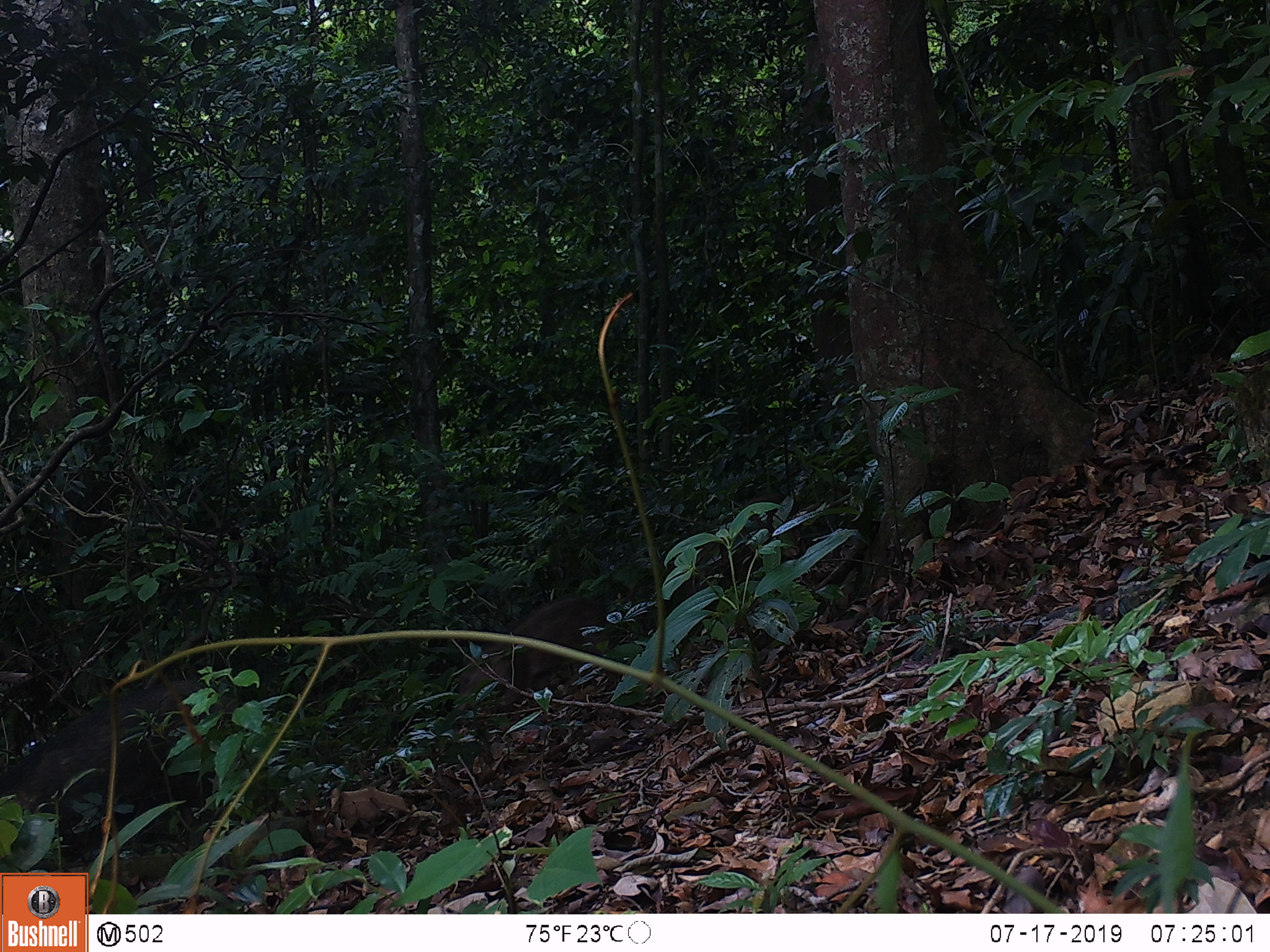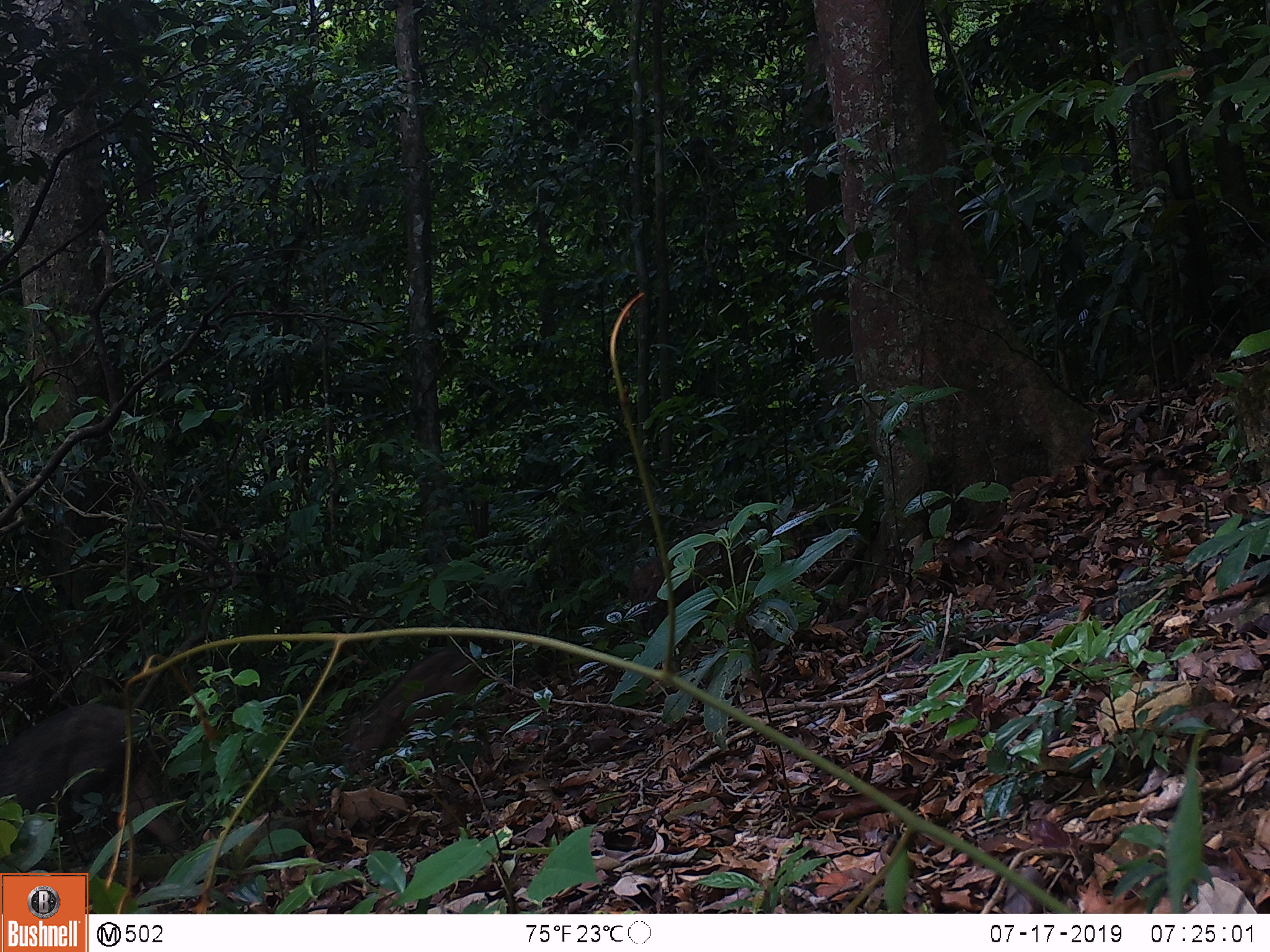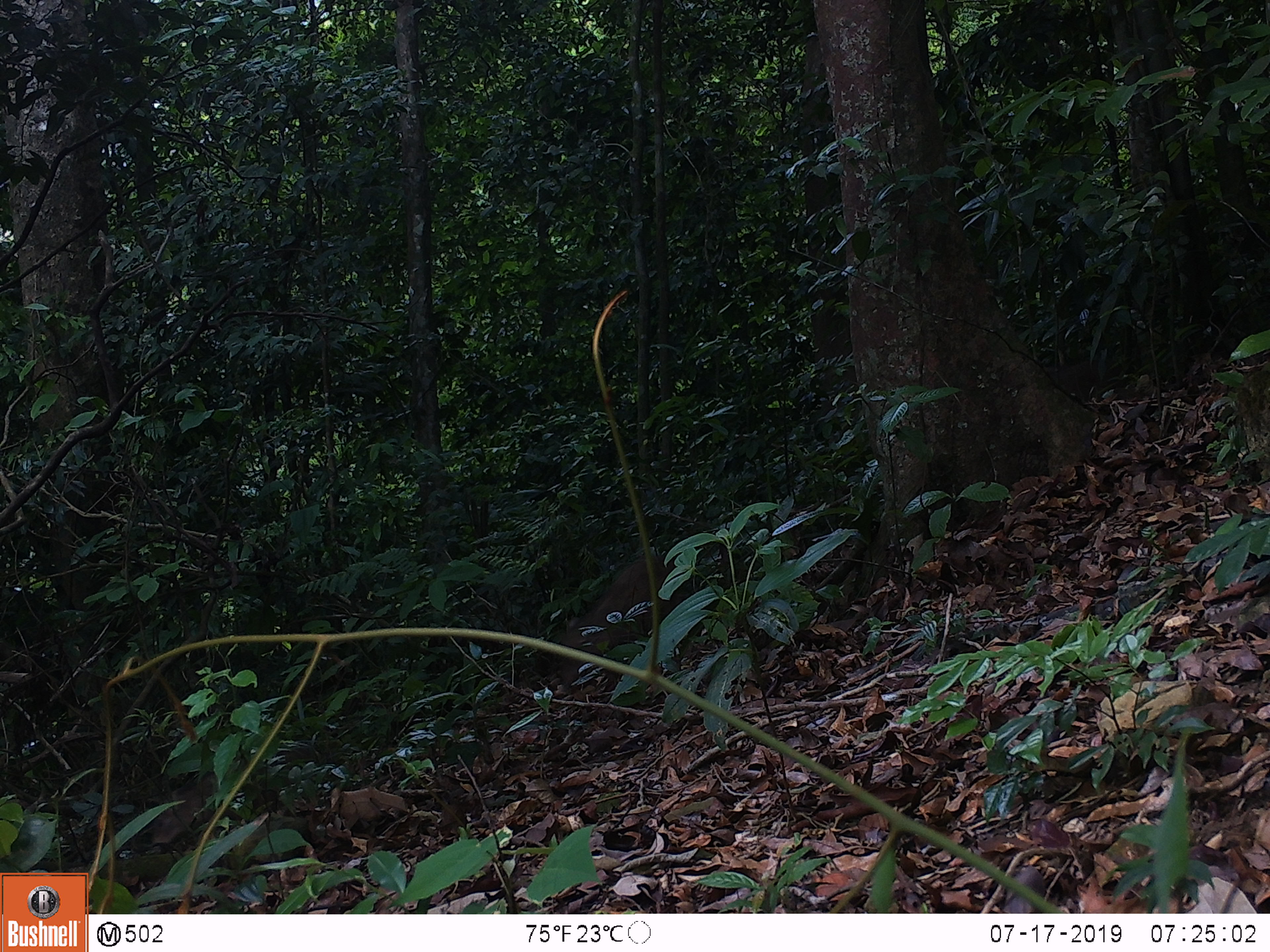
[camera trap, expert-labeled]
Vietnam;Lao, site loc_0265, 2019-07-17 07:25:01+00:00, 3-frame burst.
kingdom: Animalia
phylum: Chordata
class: Mammalia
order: Artiodactyla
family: Suidae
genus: Sus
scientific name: Sus scrofa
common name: eurasian wild pig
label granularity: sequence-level